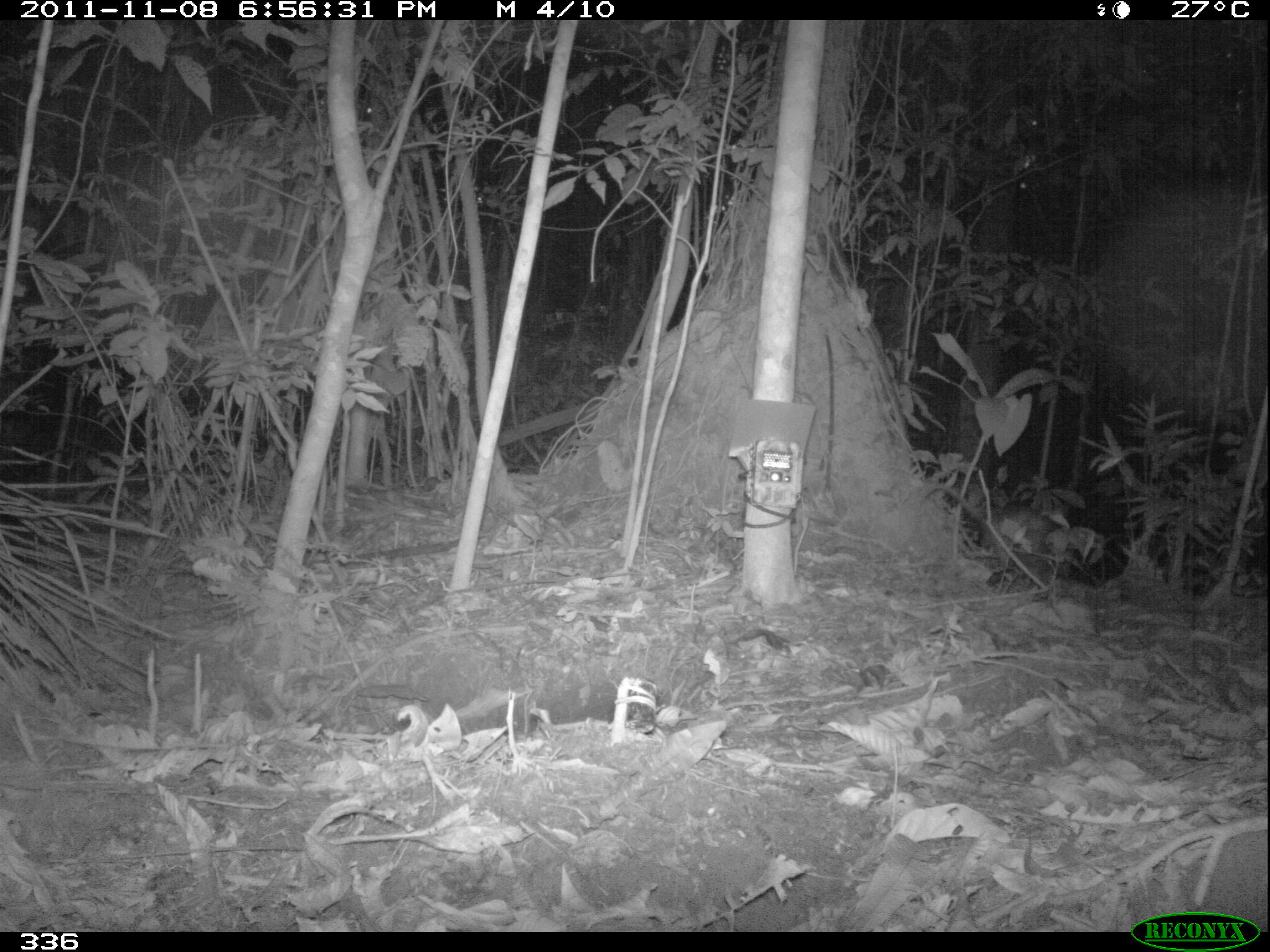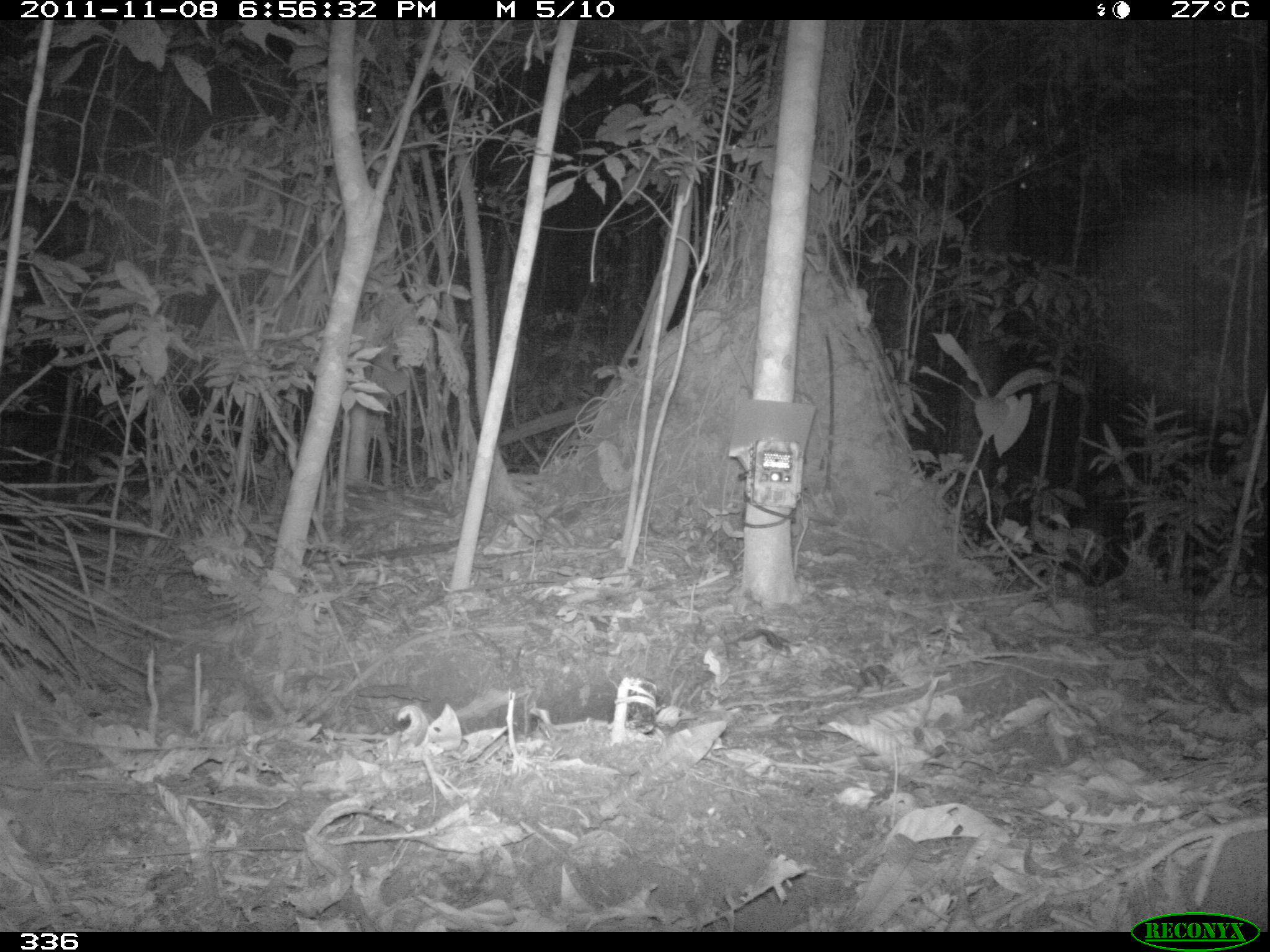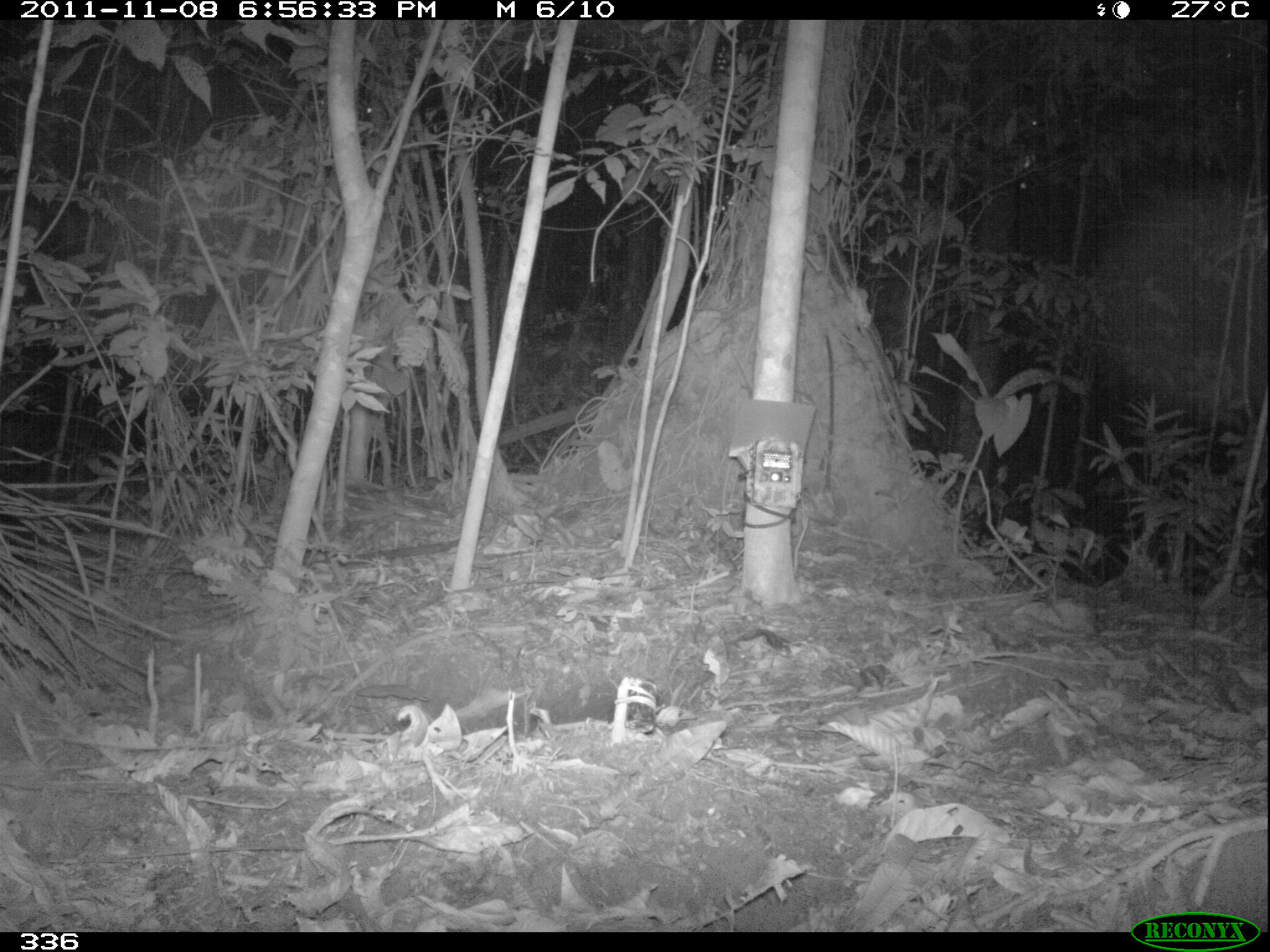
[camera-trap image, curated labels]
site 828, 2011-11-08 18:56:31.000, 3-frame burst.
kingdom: Animalia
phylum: Chordata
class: Mammalia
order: Didelphimorphia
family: Didelphidae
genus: Didelphis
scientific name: Didelphis marsupialis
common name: southern opossum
Didelphis marsupialis (southern opossum).